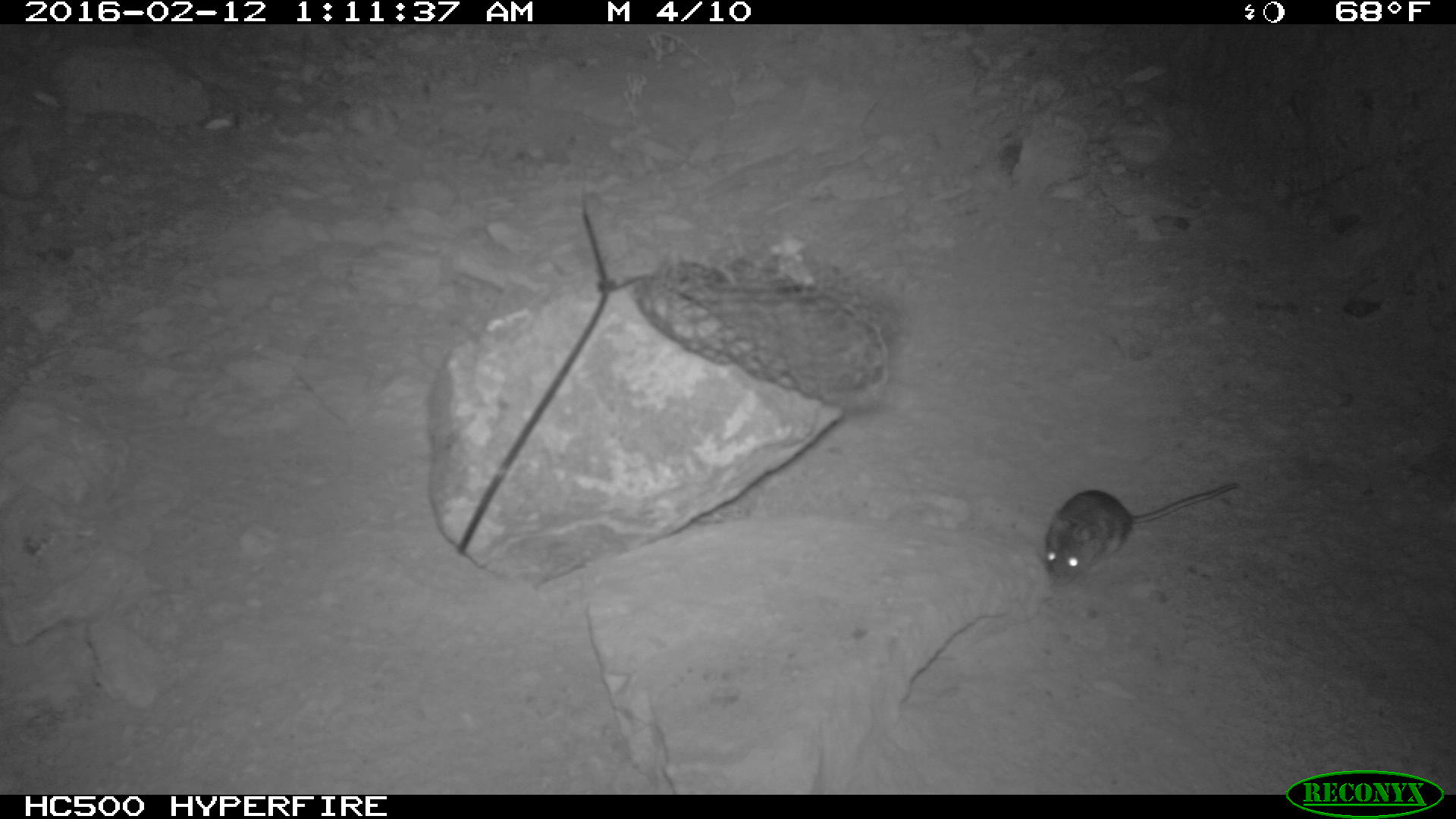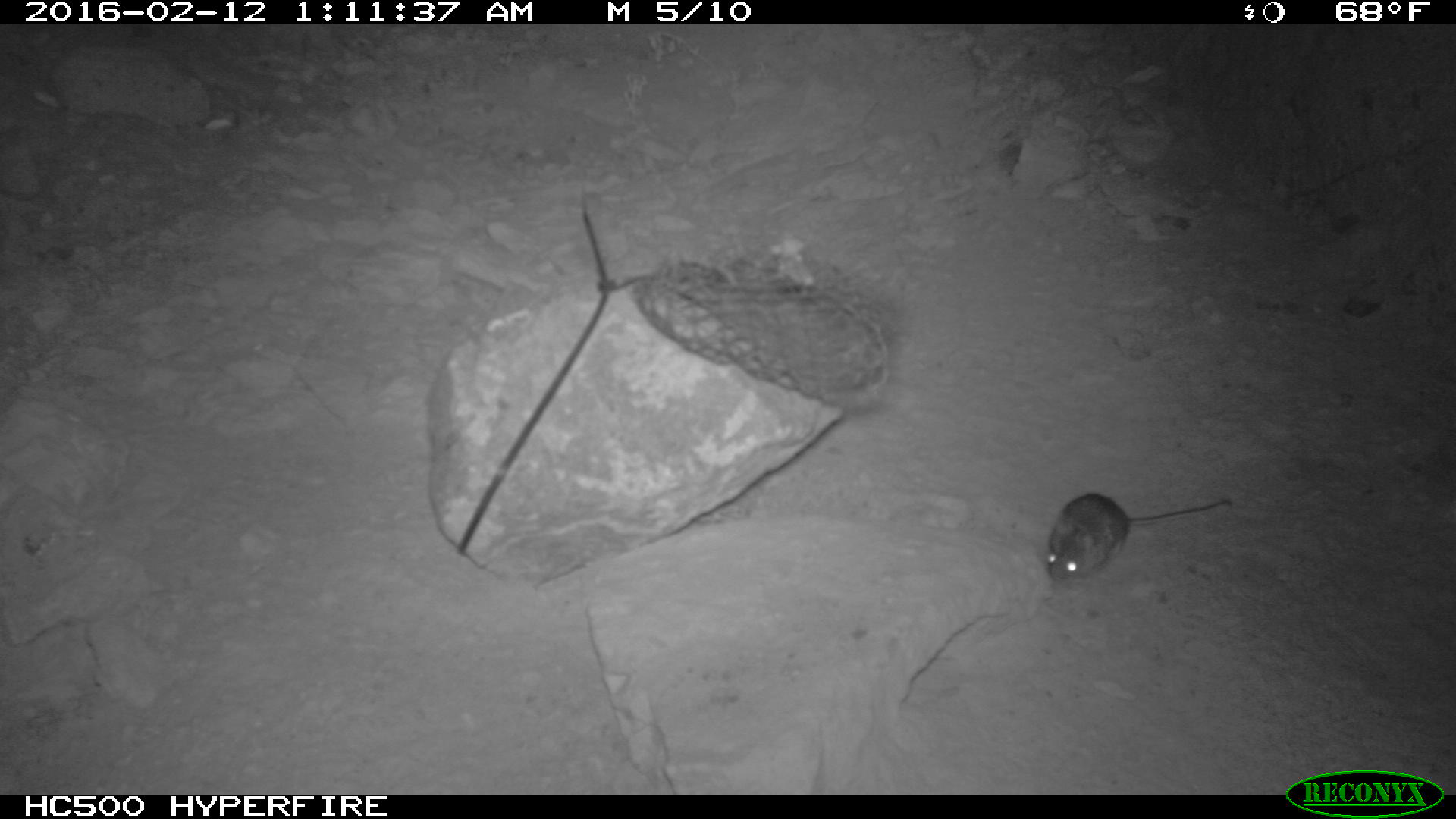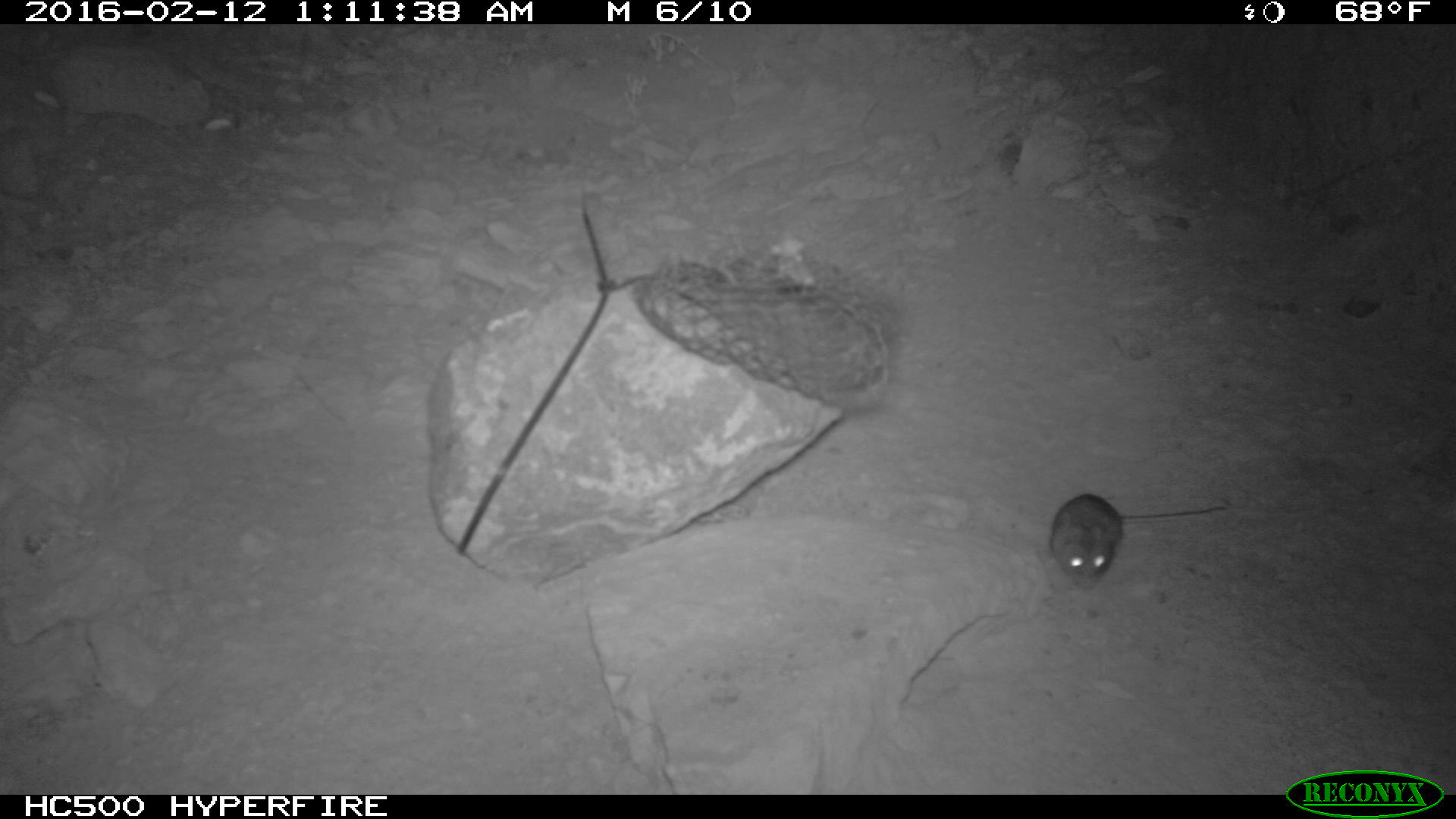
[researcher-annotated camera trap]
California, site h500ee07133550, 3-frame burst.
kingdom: Animalia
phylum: Chordata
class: Mammalia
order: Rodentia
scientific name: Rodentia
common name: rodent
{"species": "rodent (Rodentia)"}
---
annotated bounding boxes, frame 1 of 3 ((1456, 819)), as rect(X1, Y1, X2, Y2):
rodent: rect(1046, 482, 1237, 585)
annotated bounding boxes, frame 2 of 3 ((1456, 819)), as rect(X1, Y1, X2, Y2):
rodent: rect(1046, 494, 1232, 580)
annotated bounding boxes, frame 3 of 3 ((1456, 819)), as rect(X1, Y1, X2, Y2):
rodent: rect(1046, 491, 1228, 586)